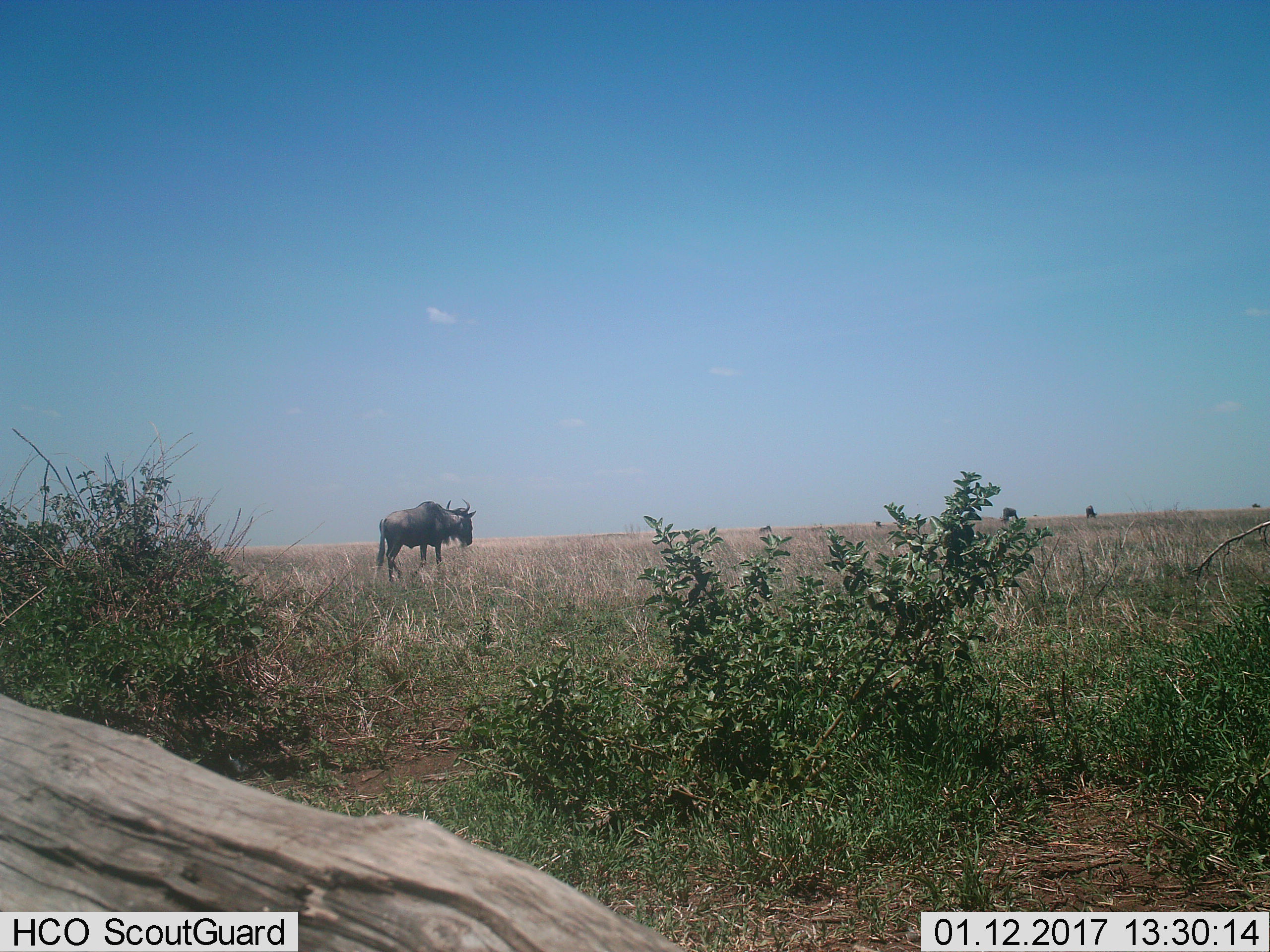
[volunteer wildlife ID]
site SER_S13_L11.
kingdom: Animalia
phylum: Chordata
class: Mammalia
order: Artiodactyla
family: Bovidae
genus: Connochaetes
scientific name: Connochaetes taurinus taurinus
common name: blue wildebeest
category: wildebeestblue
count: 3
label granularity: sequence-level